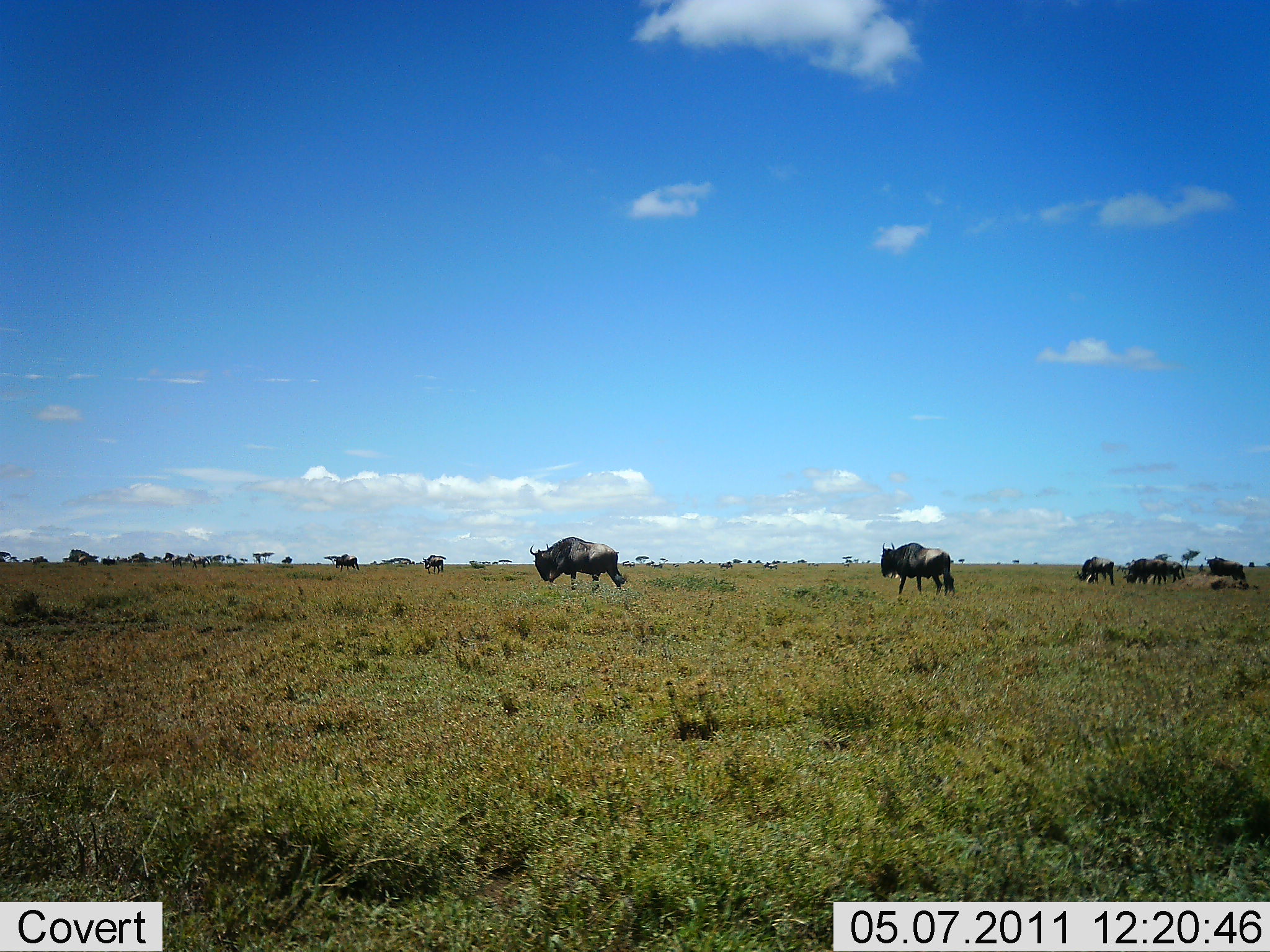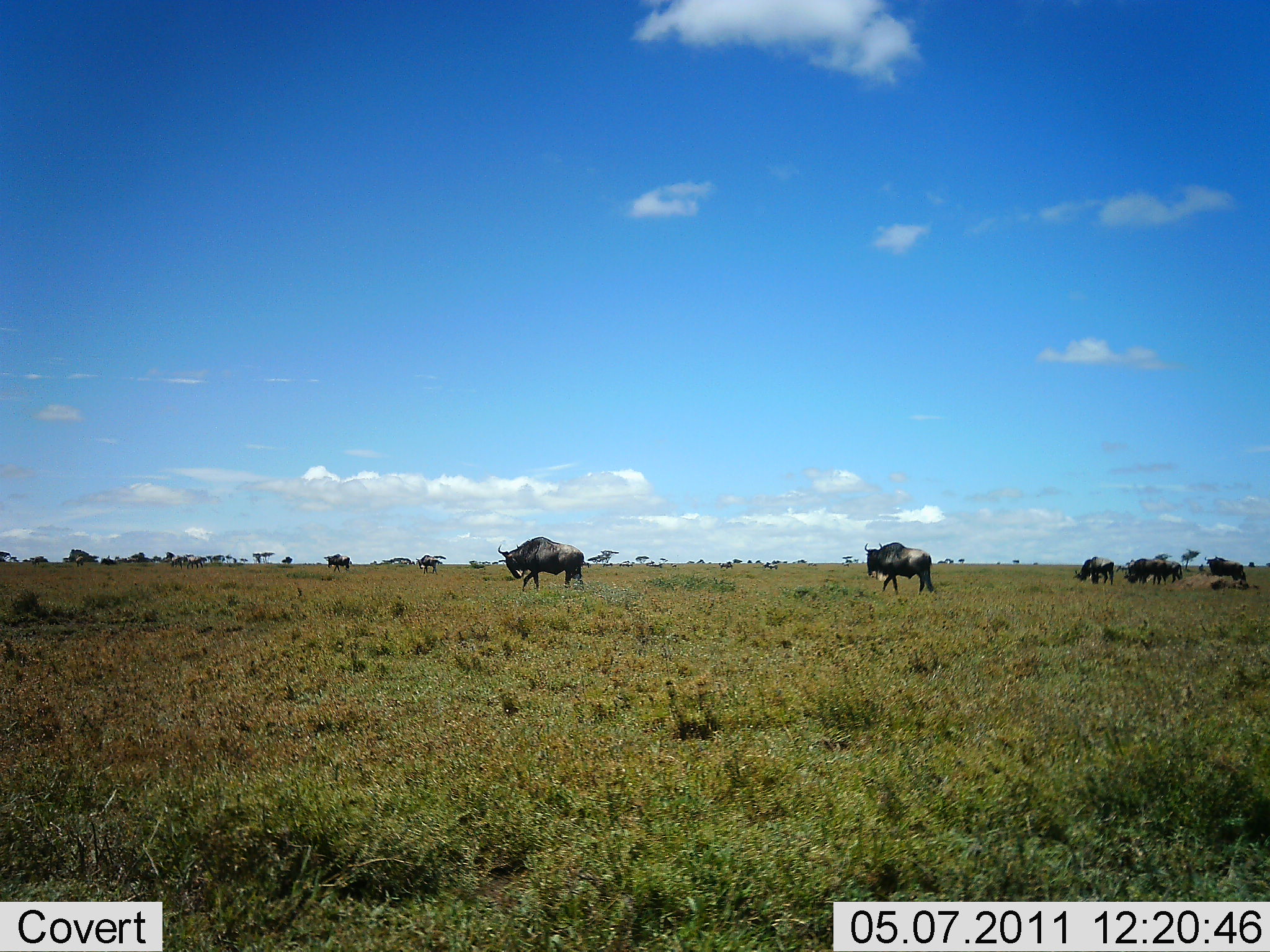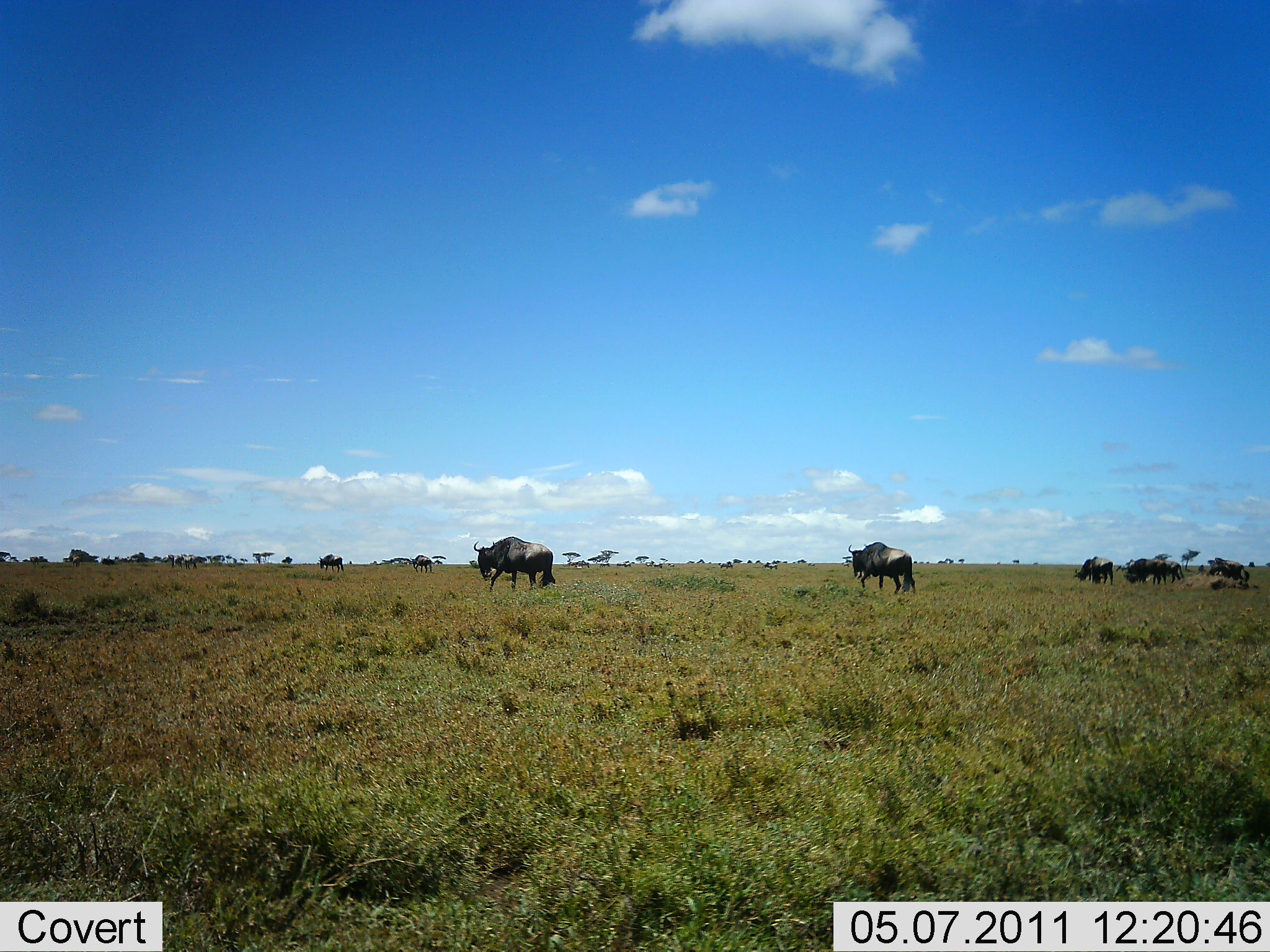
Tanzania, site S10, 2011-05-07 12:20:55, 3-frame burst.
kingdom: Animalia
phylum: Chordata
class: Mammalia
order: Artiodactyla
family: Bovidae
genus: Connochaetes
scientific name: Connochaetes taurinus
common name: blue wildebeest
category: wildebeest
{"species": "wildebeest (blue wildebeest) (Connochaetes taurinus)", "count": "11-50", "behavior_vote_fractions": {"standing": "42%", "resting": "0%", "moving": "75%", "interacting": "0%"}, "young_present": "8%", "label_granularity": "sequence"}